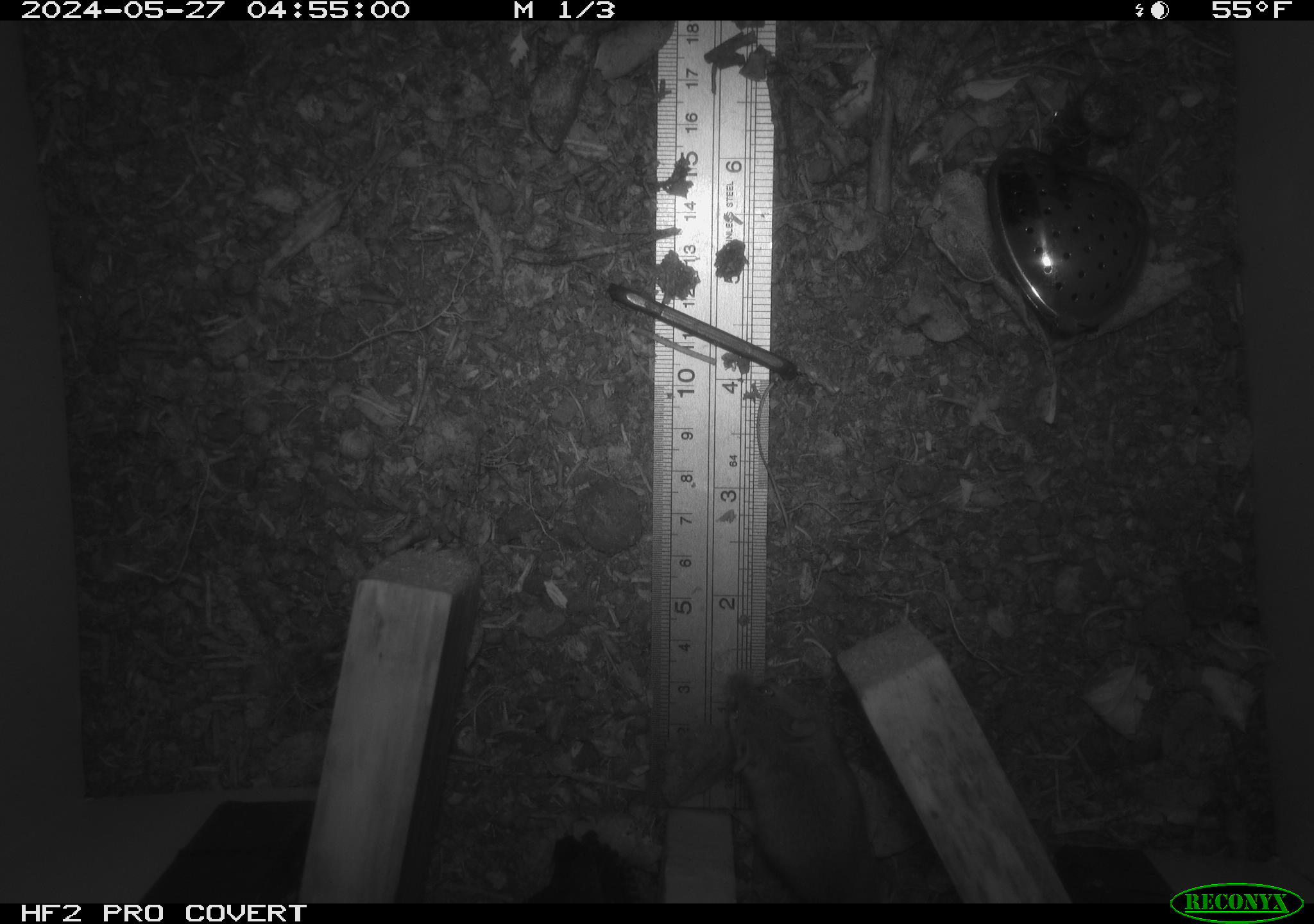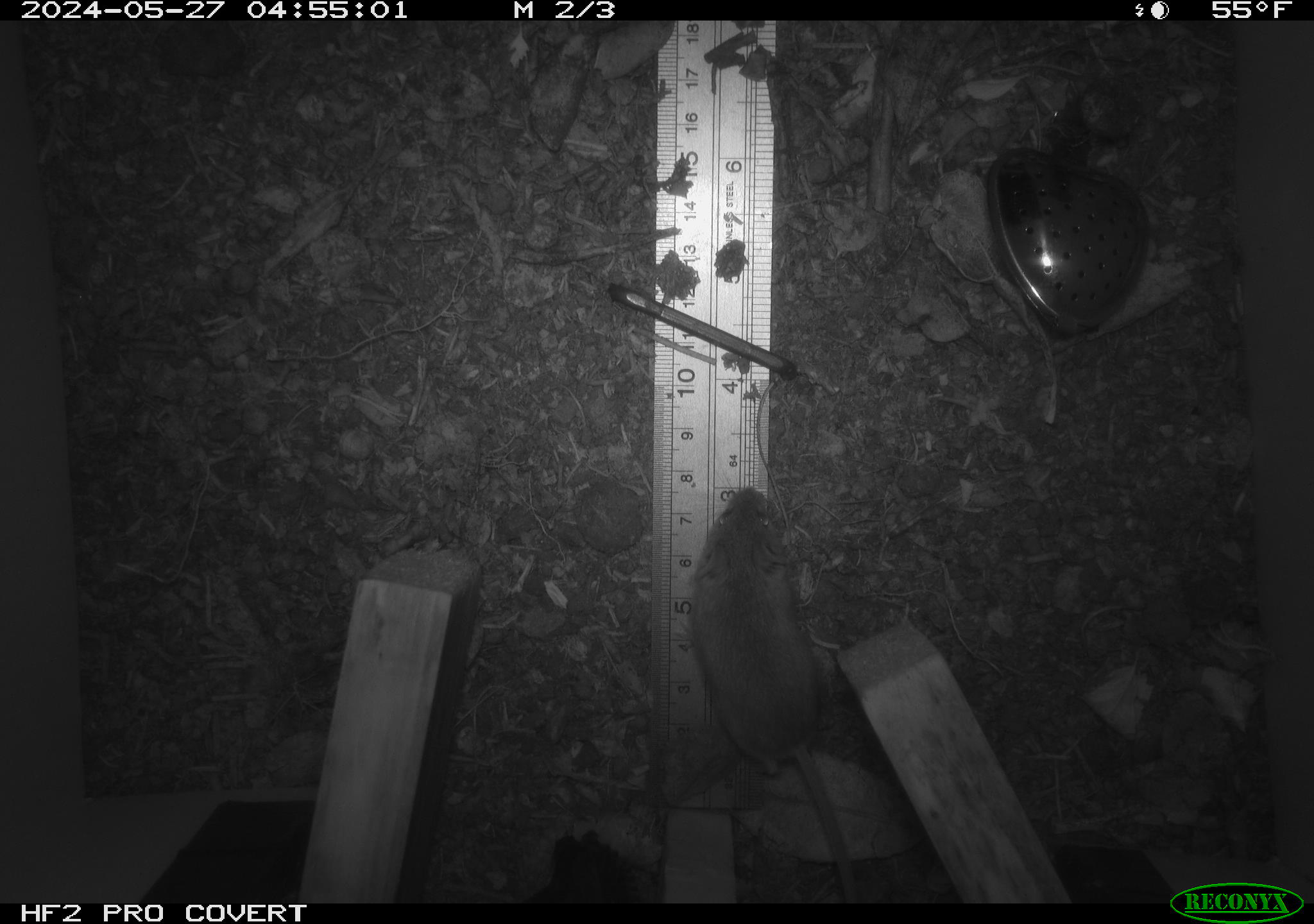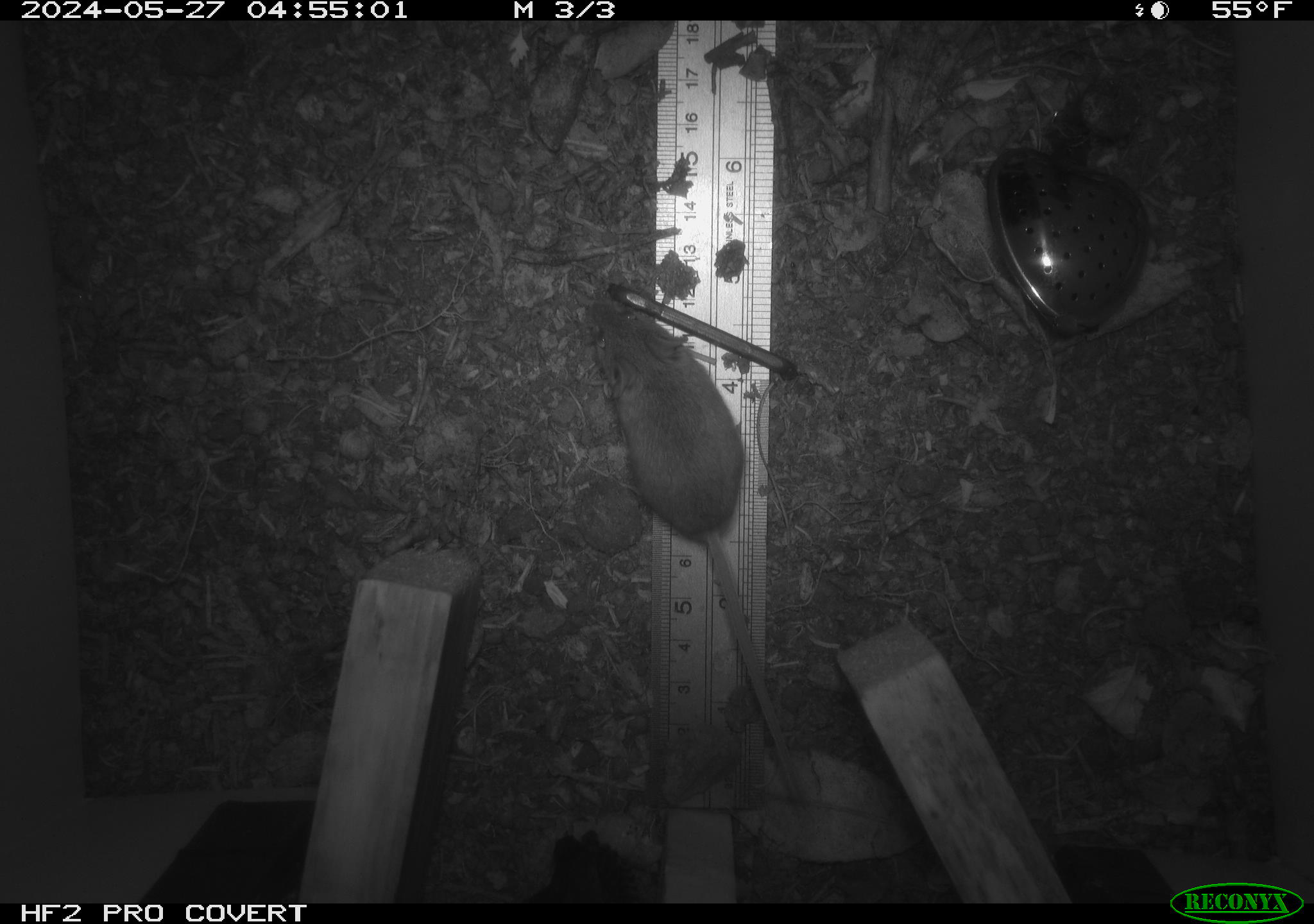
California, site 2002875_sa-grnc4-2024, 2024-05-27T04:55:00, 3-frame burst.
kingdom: Animalia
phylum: Chordata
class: Mammalia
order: Rodentia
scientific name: Rodentia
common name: rodent